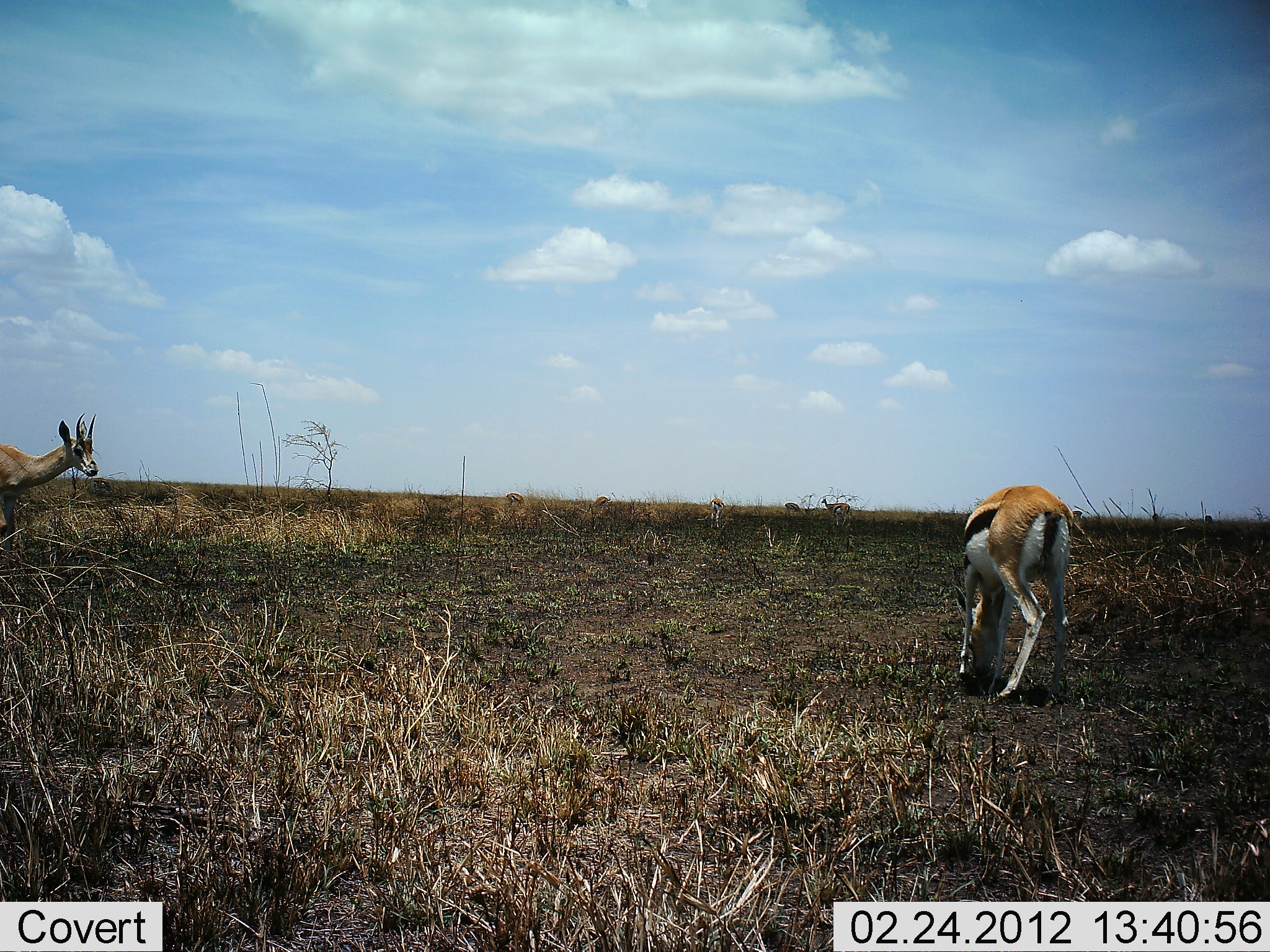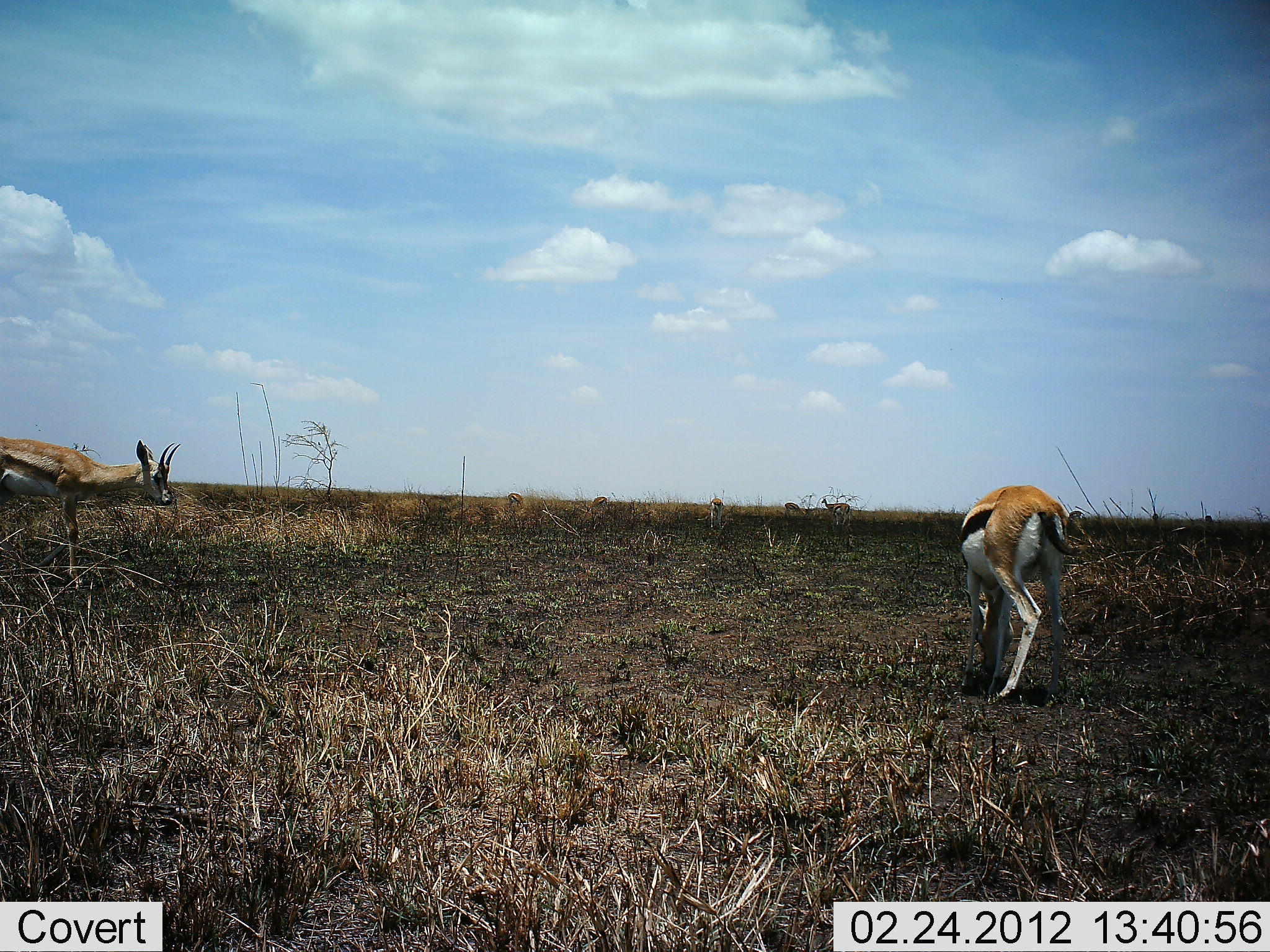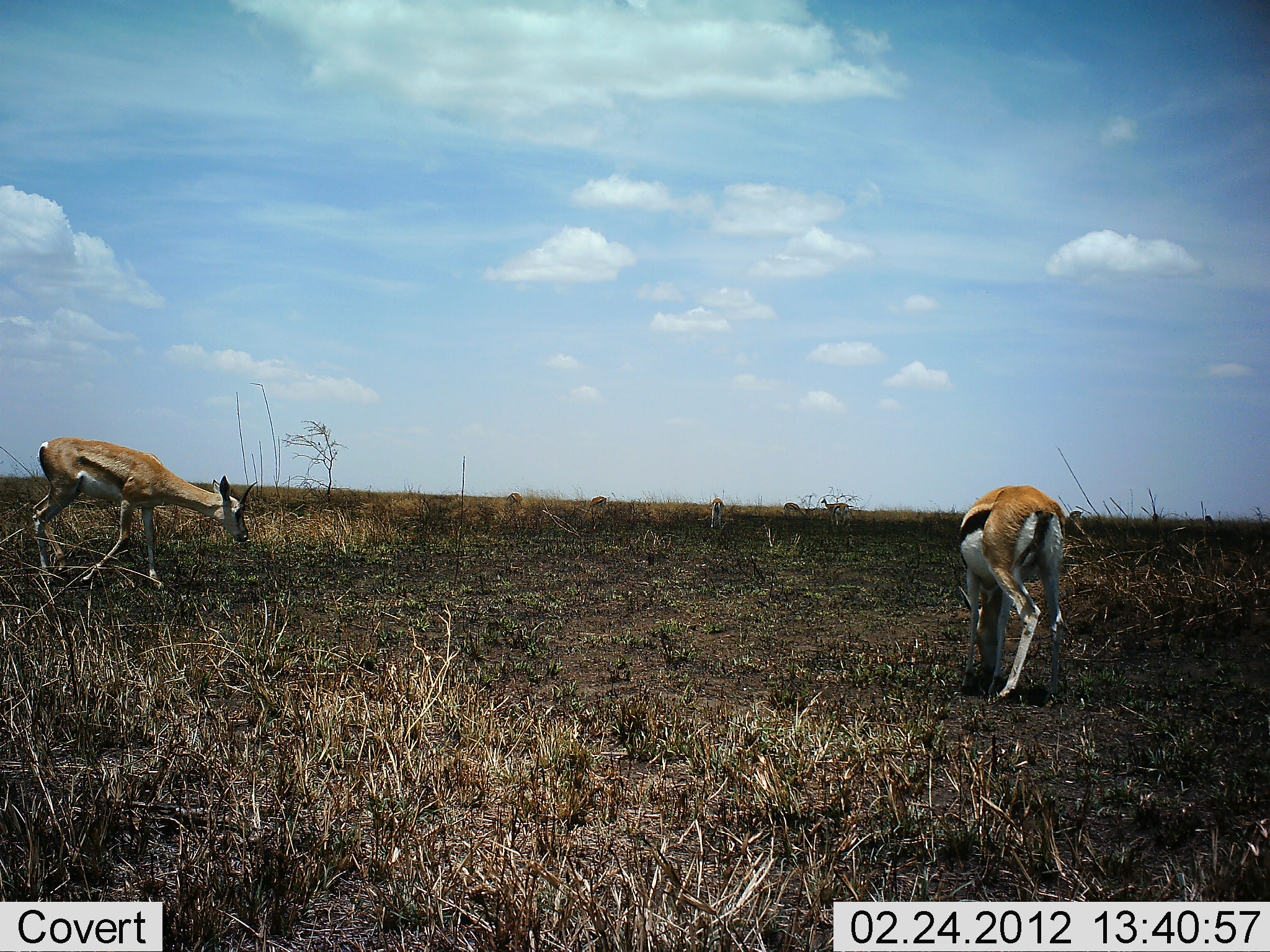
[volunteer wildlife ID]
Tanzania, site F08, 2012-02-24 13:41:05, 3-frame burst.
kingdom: Animalia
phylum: Chordata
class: Mammalia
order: Artiodactyla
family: Bovidae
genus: Eudorcas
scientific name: Eudorcas thomsonii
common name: thomson's gazelle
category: gazellethomsons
Gazellethomsons (thomson's gazelle) (Eudorcas thomsonii), count 2. Behavior (volunteer vote fractions): standing 47%, resting 6%, moving 53%, interacting 0%. Young present (vote fraction): 0%. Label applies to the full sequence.